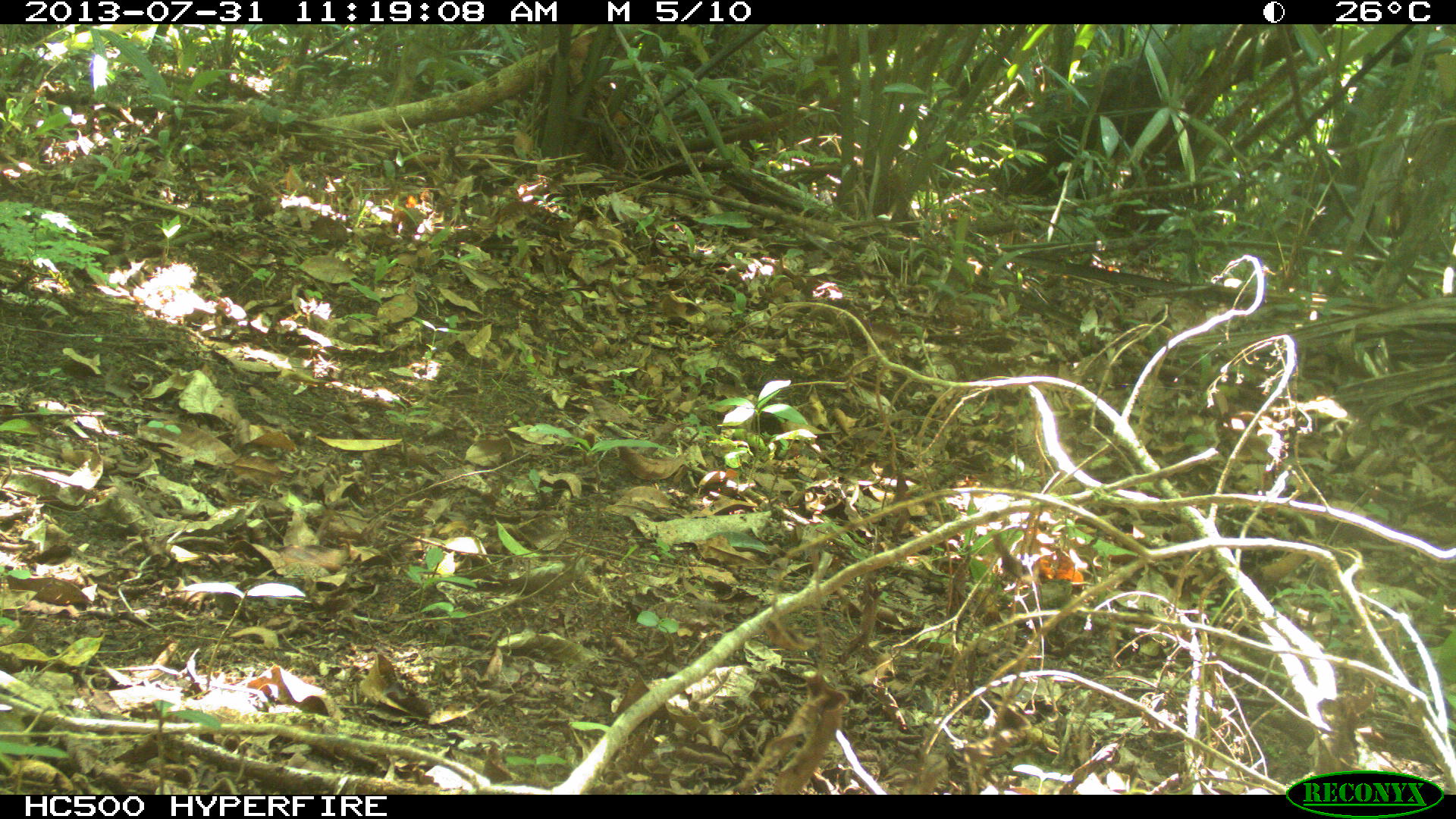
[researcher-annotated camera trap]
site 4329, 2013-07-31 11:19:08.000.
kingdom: Animalia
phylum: Chordata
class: Mammalia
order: Artiodactyla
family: Tayassuidae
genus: Tayassu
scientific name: Tayassu pecari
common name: white-lipped peccary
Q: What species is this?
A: Tayassu pecari (white-lipped peccary).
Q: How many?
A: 2.